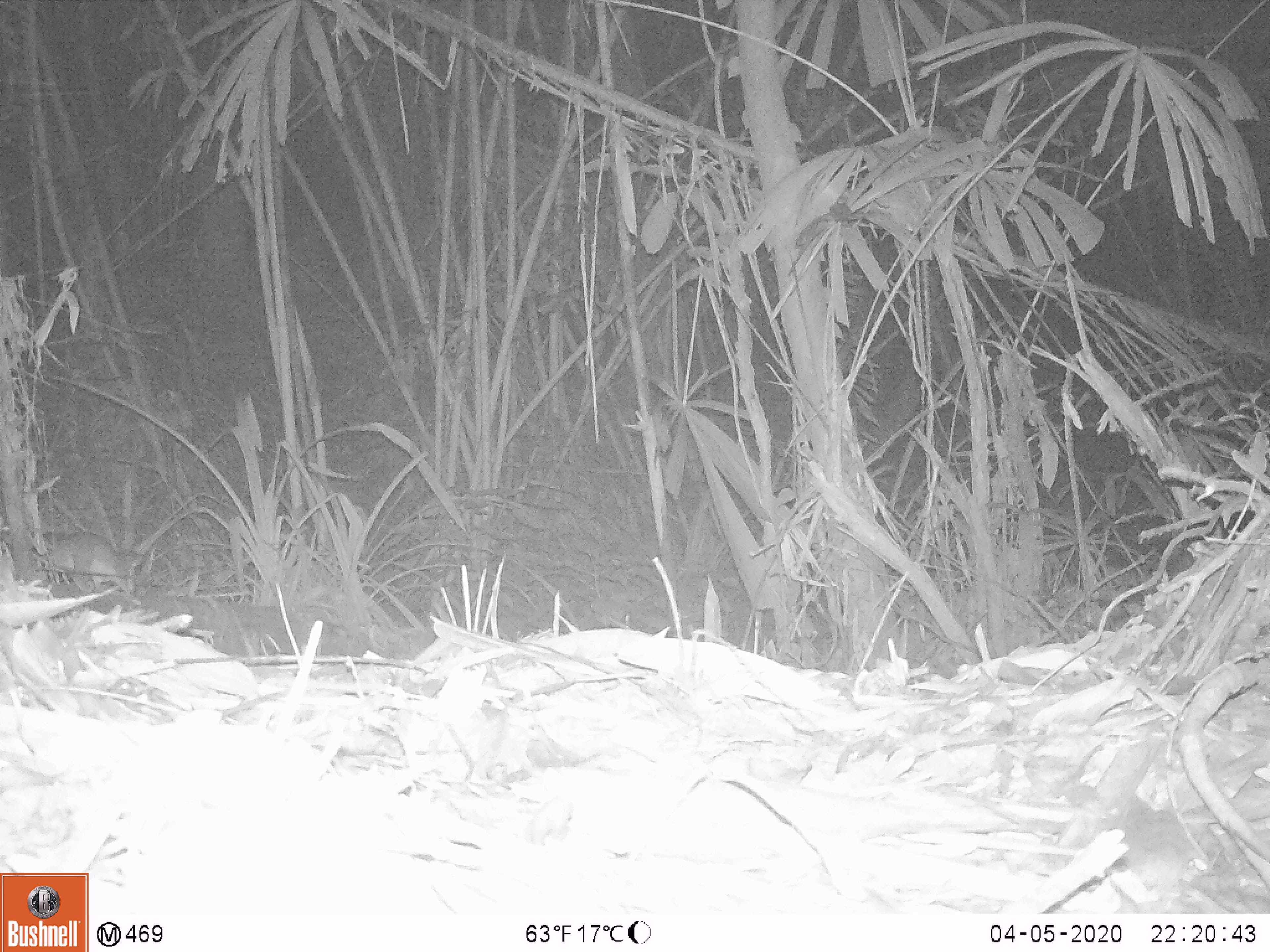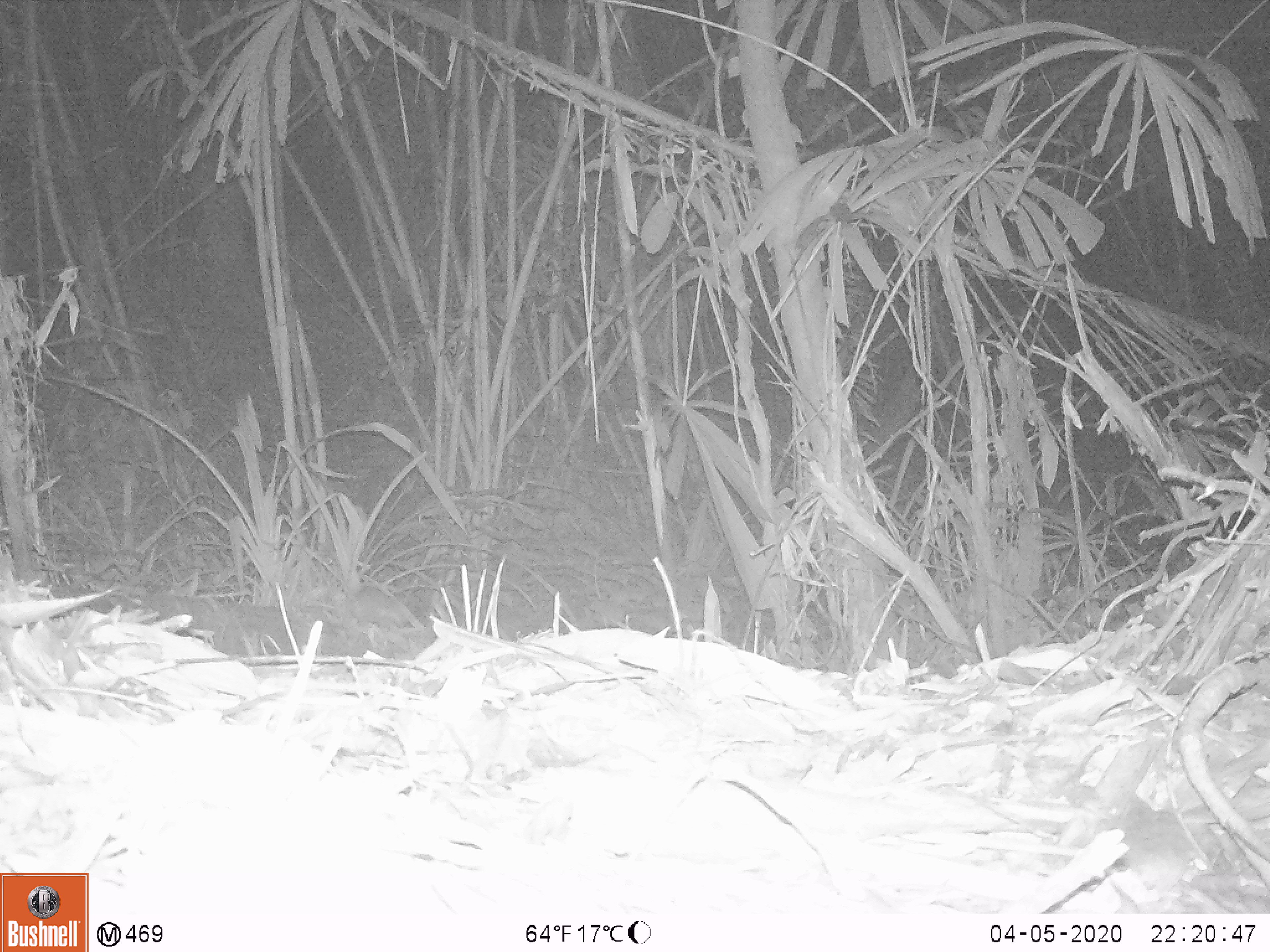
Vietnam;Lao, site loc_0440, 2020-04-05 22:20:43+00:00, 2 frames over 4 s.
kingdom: Animalia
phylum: Chordata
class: Mammalia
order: Rodentia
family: Muridae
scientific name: Muridae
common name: old-world mice and rats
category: unidentified murid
Unidentified murid (old-world mice and rats) (Muridae). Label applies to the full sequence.